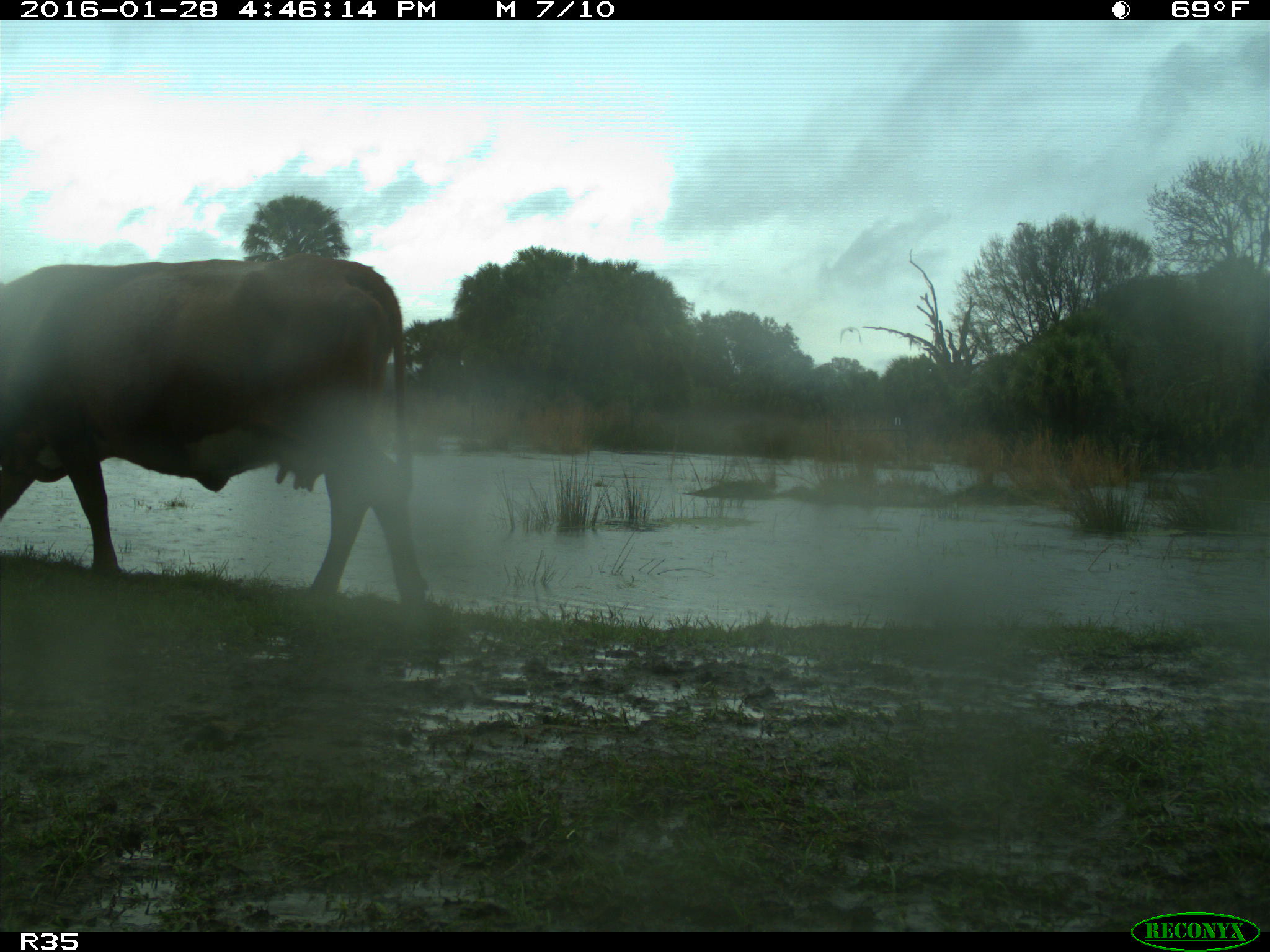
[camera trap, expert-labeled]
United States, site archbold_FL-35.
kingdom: Animalia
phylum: Chordata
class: Mammalia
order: Artiodactyla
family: Bovidae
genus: Bos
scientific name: Bos taurus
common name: domestic cow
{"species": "Bos taurus (domestic cow)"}